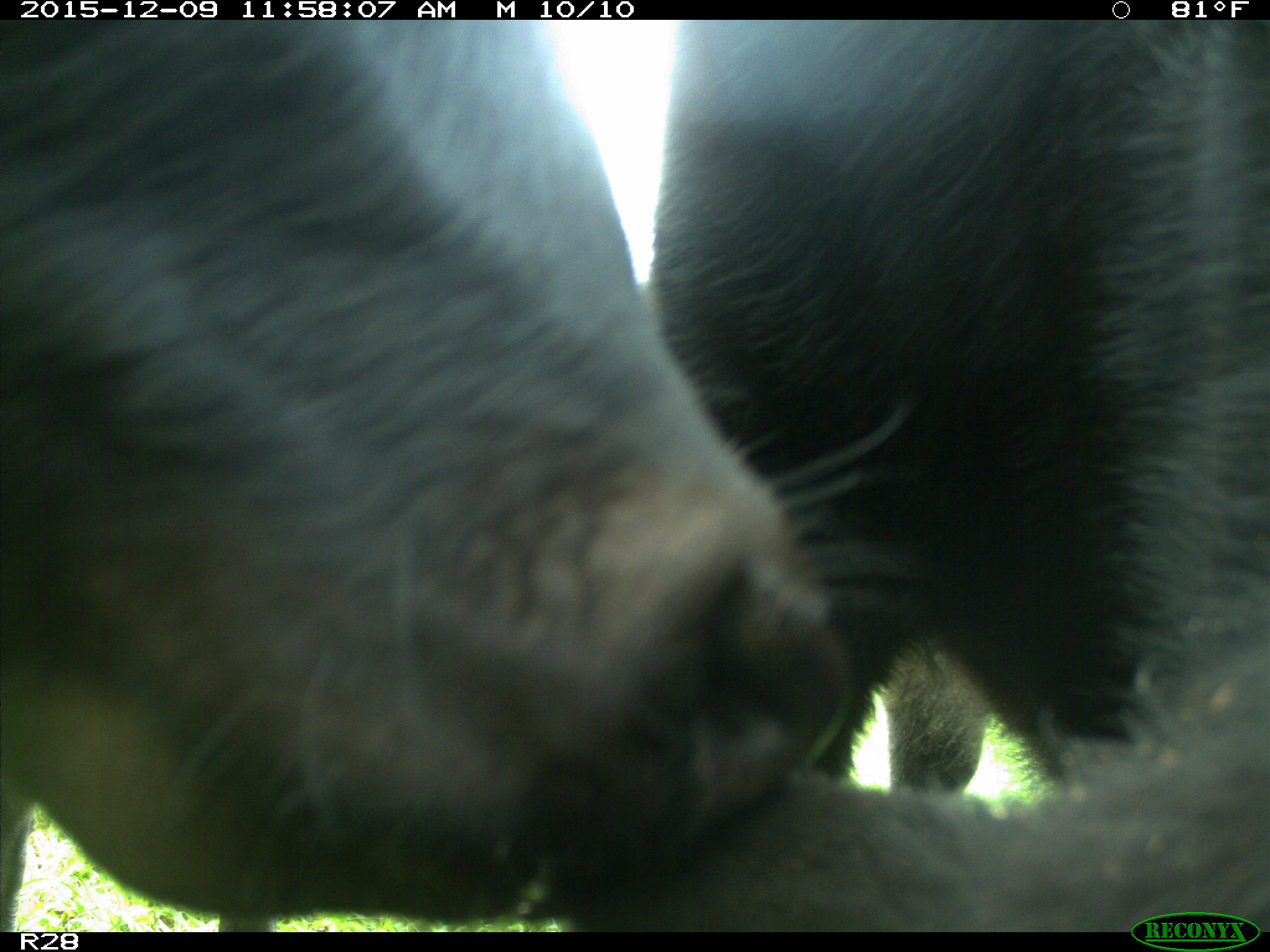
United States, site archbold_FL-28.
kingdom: Animalia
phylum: Chordata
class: Mammalia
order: Artiodactyla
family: Bovidae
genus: Bos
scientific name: Bos taurus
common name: domestic cow